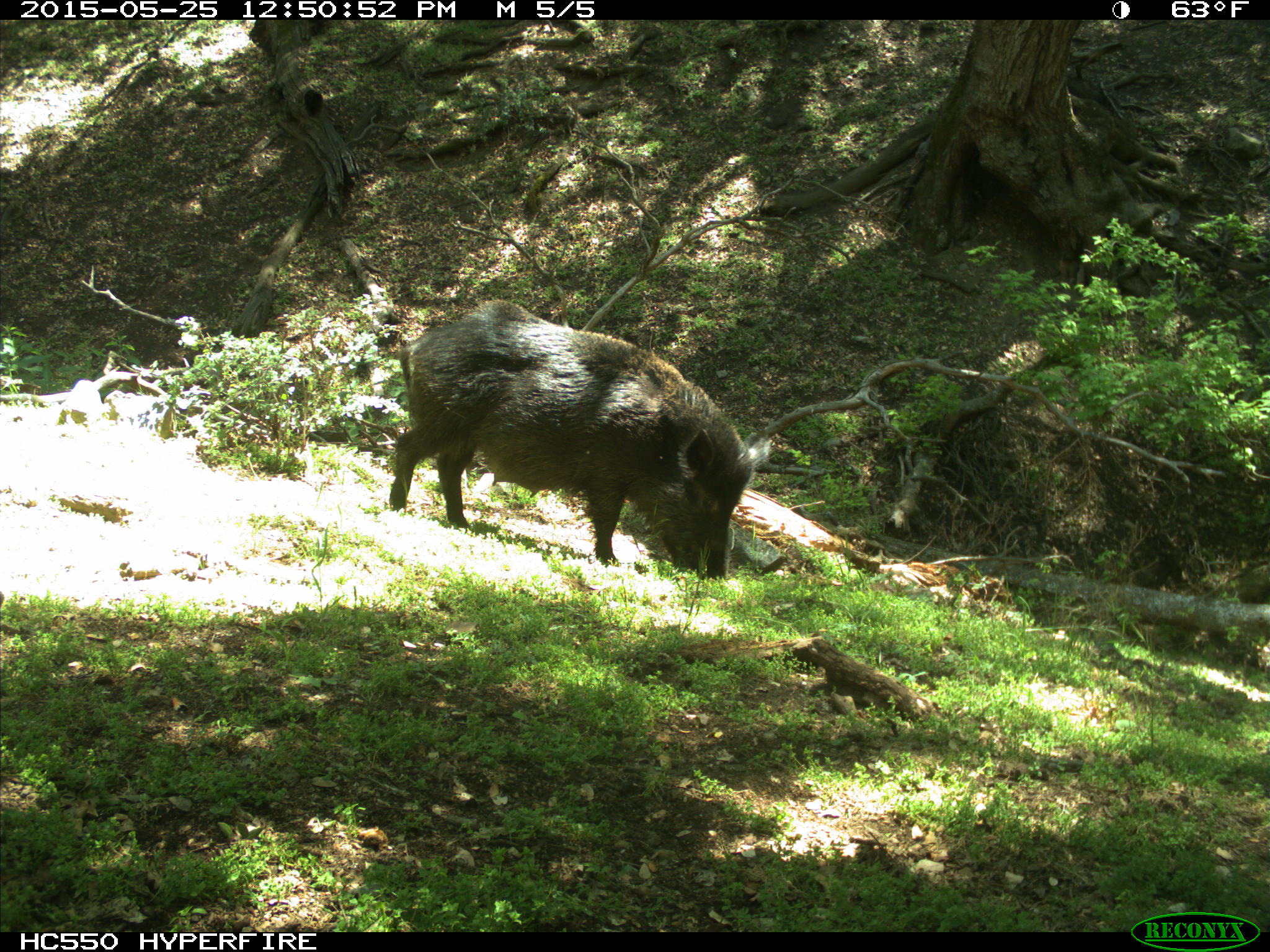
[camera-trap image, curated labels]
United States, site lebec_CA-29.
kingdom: Animalia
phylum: Chordata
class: Mammalia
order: Artiodactyla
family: Suidae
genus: Sus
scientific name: Sus scrofa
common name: wild boar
Sus scrofa (wild boar).